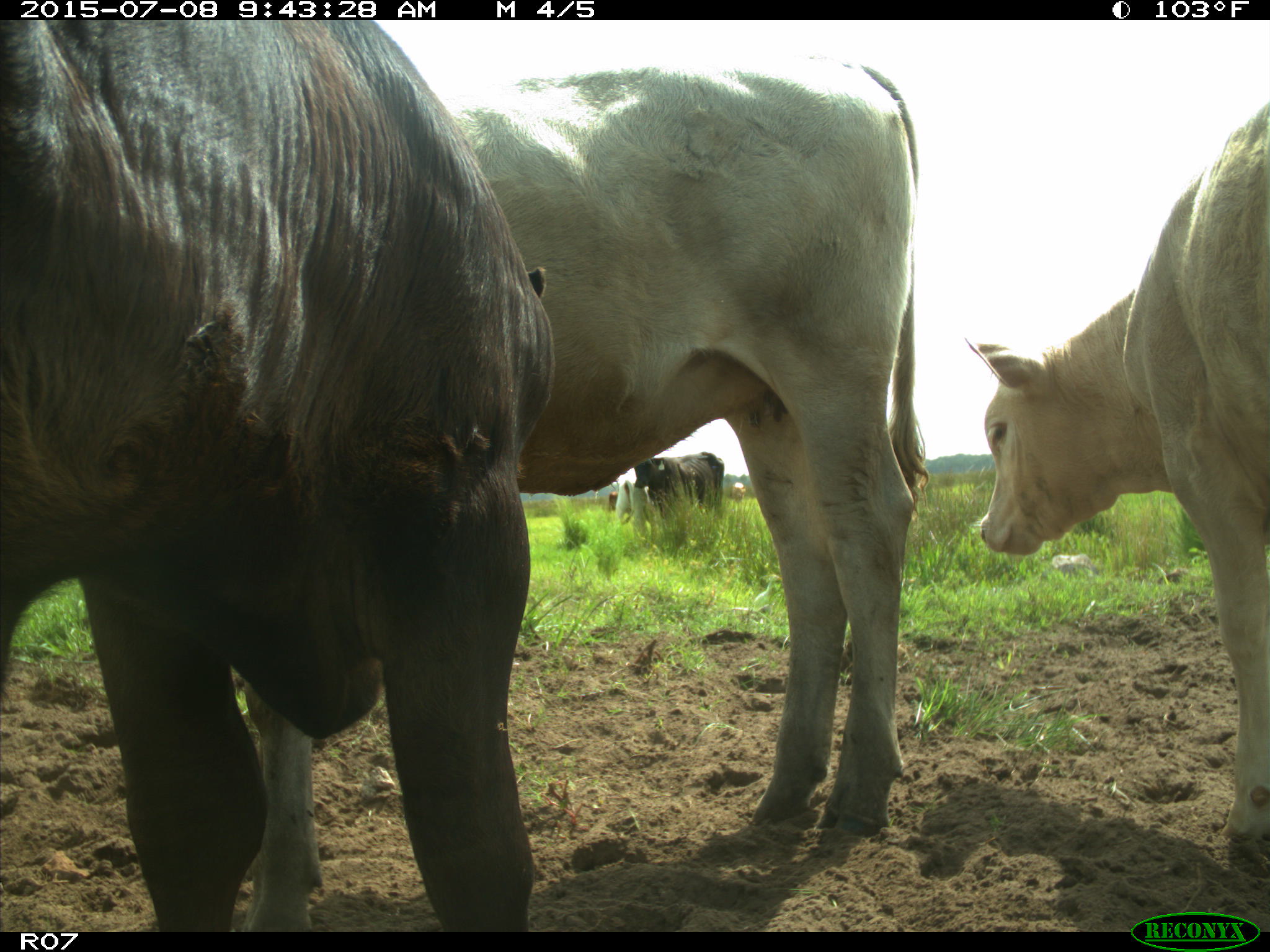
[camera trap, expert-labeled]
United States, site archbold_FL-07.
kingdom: Animalia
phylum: Chordata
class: Mammalia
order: Artiodactyla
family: Bovidae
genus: Bos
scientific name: Bos taurus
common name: domestic cow